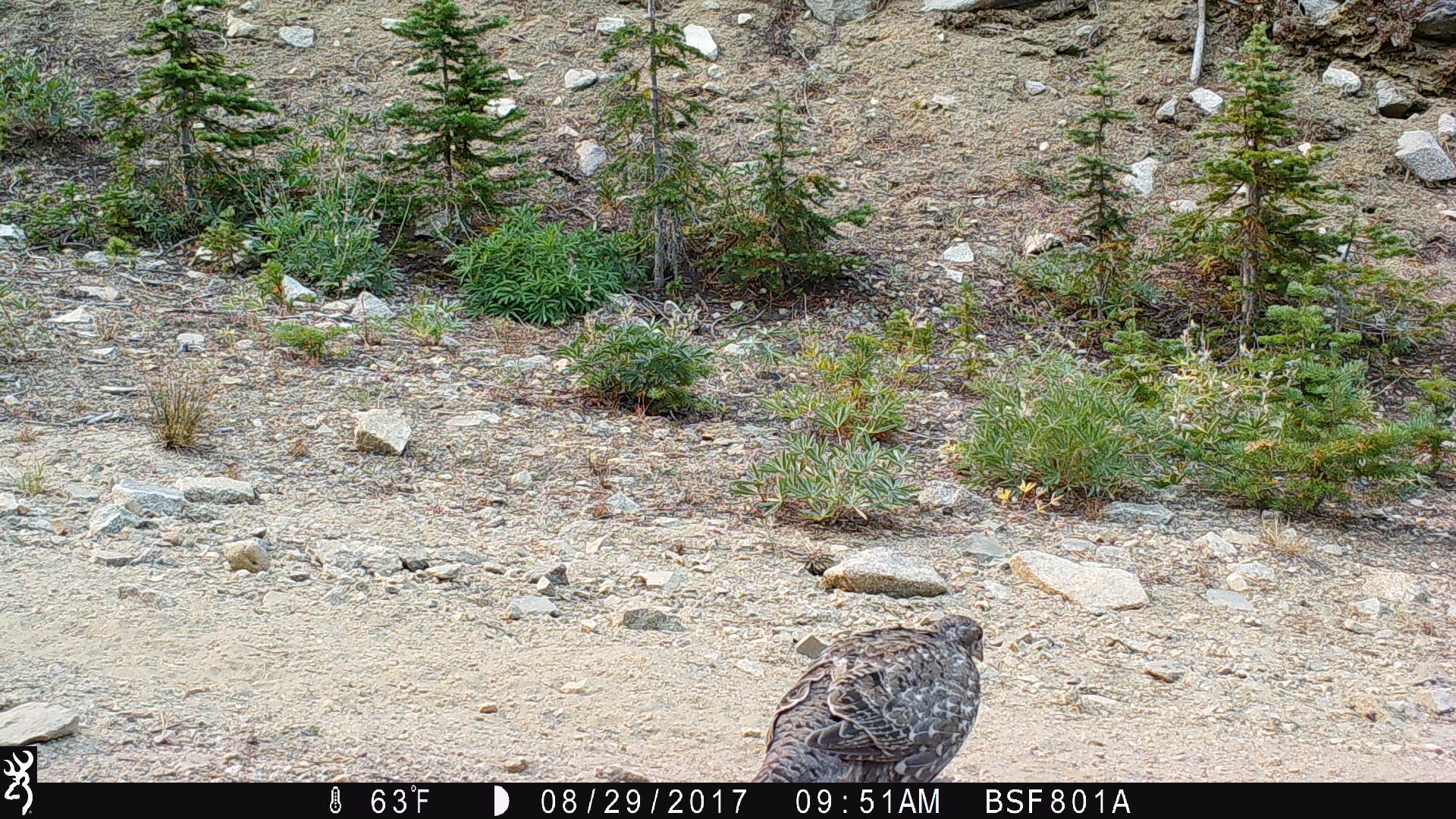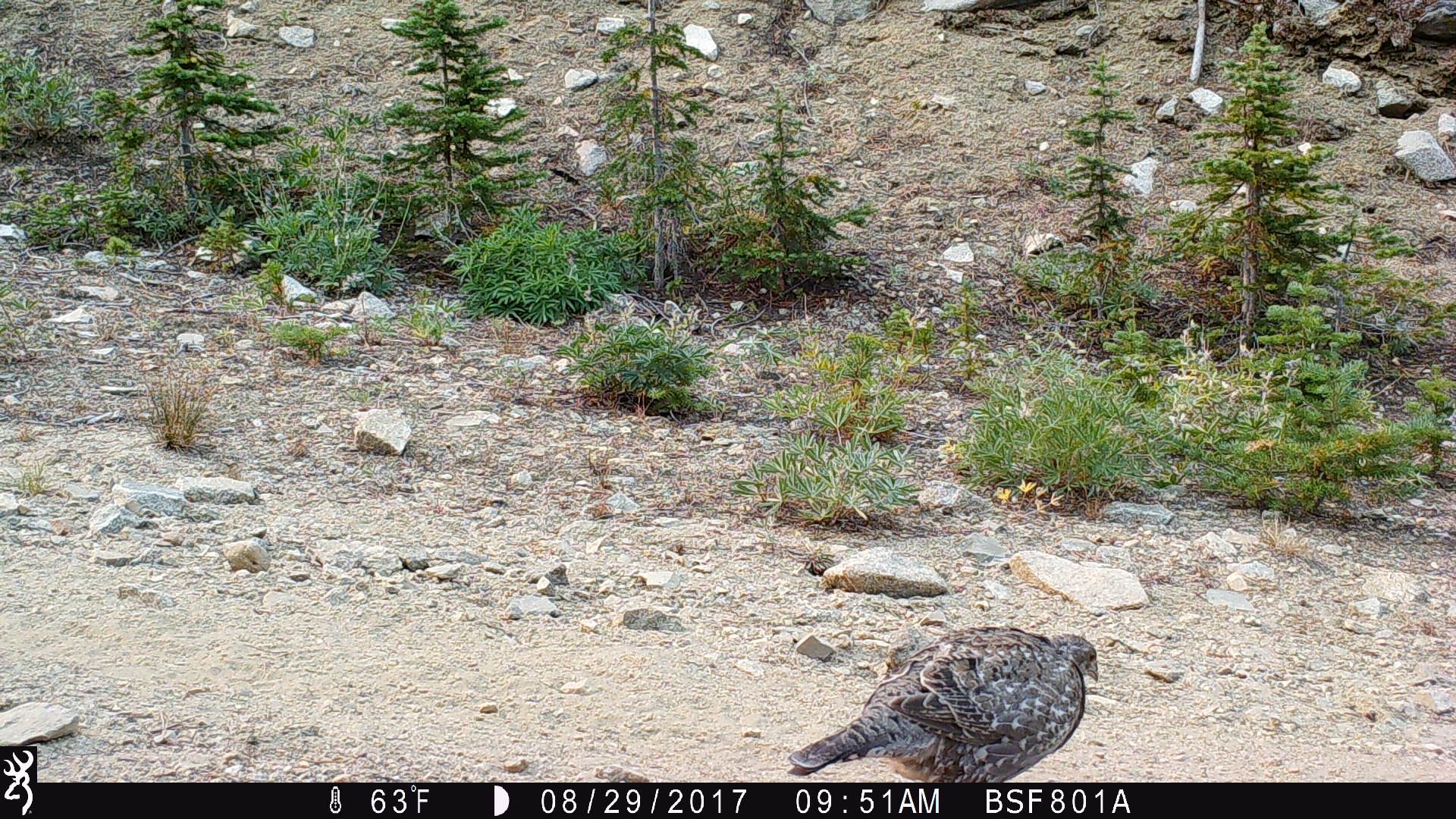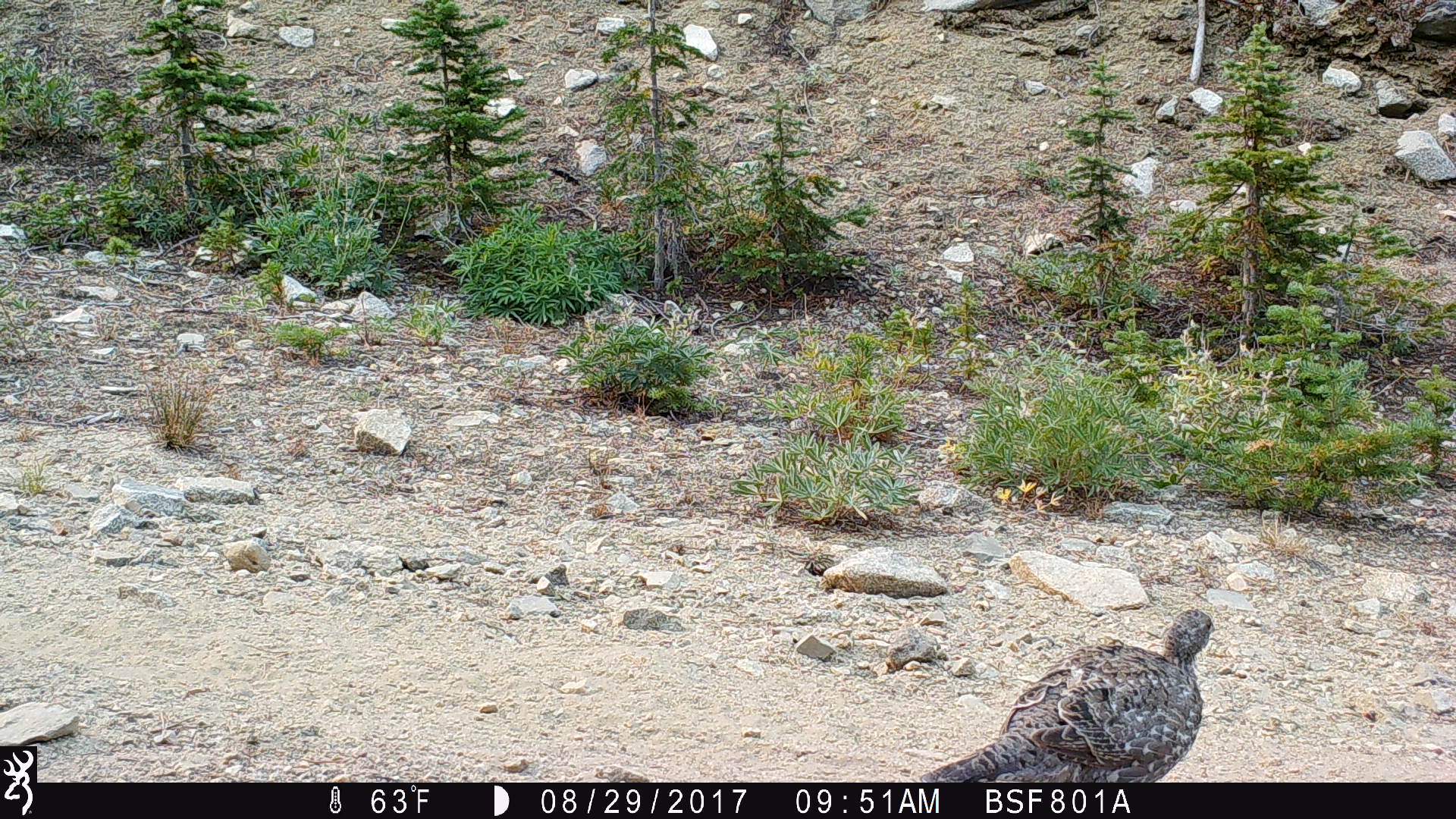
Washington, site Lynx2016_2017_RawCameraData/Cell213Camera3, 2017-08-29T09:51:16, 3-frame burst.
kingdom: Animalia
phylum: Chordata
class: Aves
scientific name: Aves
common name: birds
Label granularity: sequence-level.